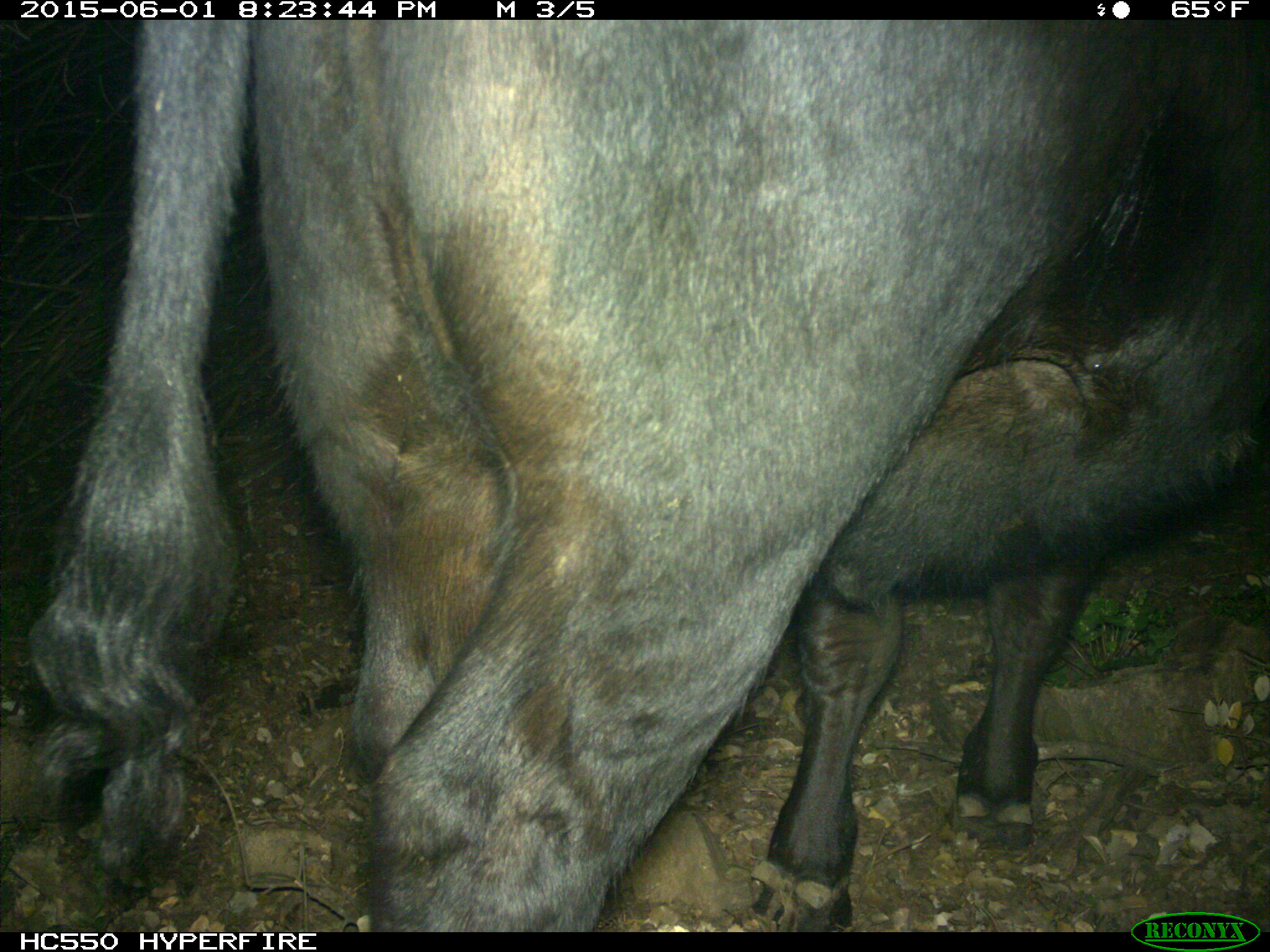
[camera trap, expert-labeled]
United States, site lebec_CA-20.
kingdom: Animalia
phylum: Chordata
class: Mammalia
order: Artiodactyla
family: Bovidae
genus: Bos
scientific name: Bos taurus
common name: domestic cow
Bos taurus (domestic cow).